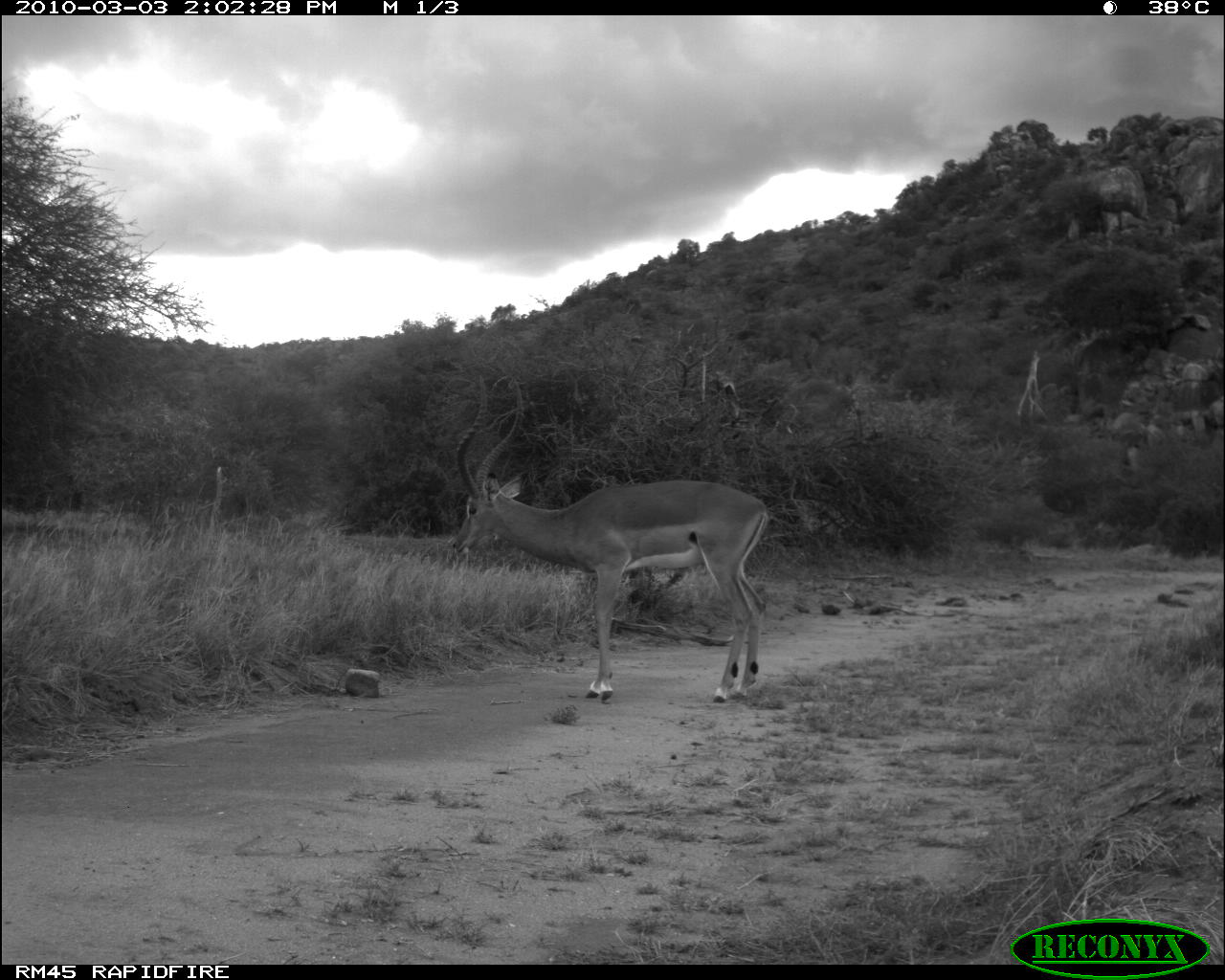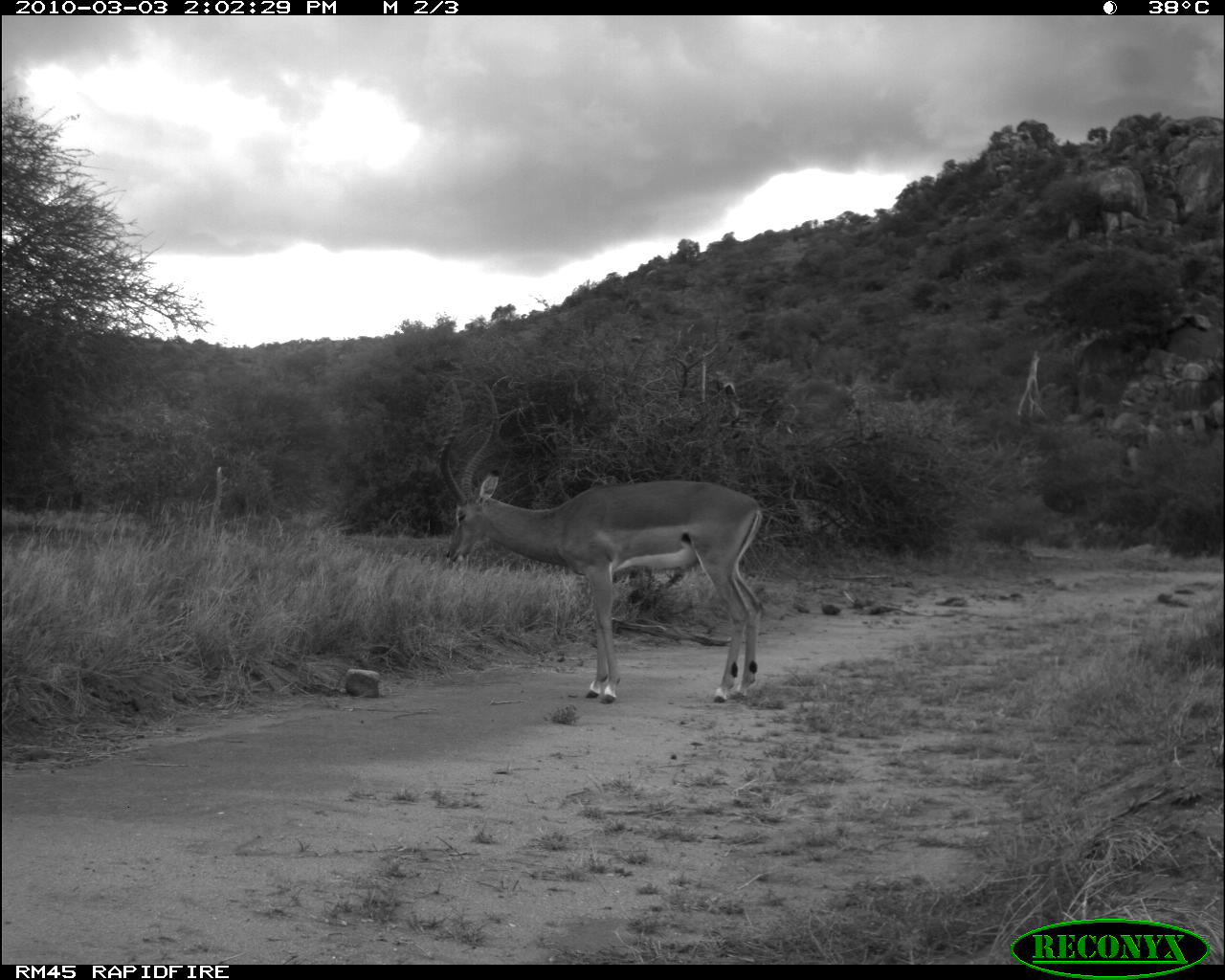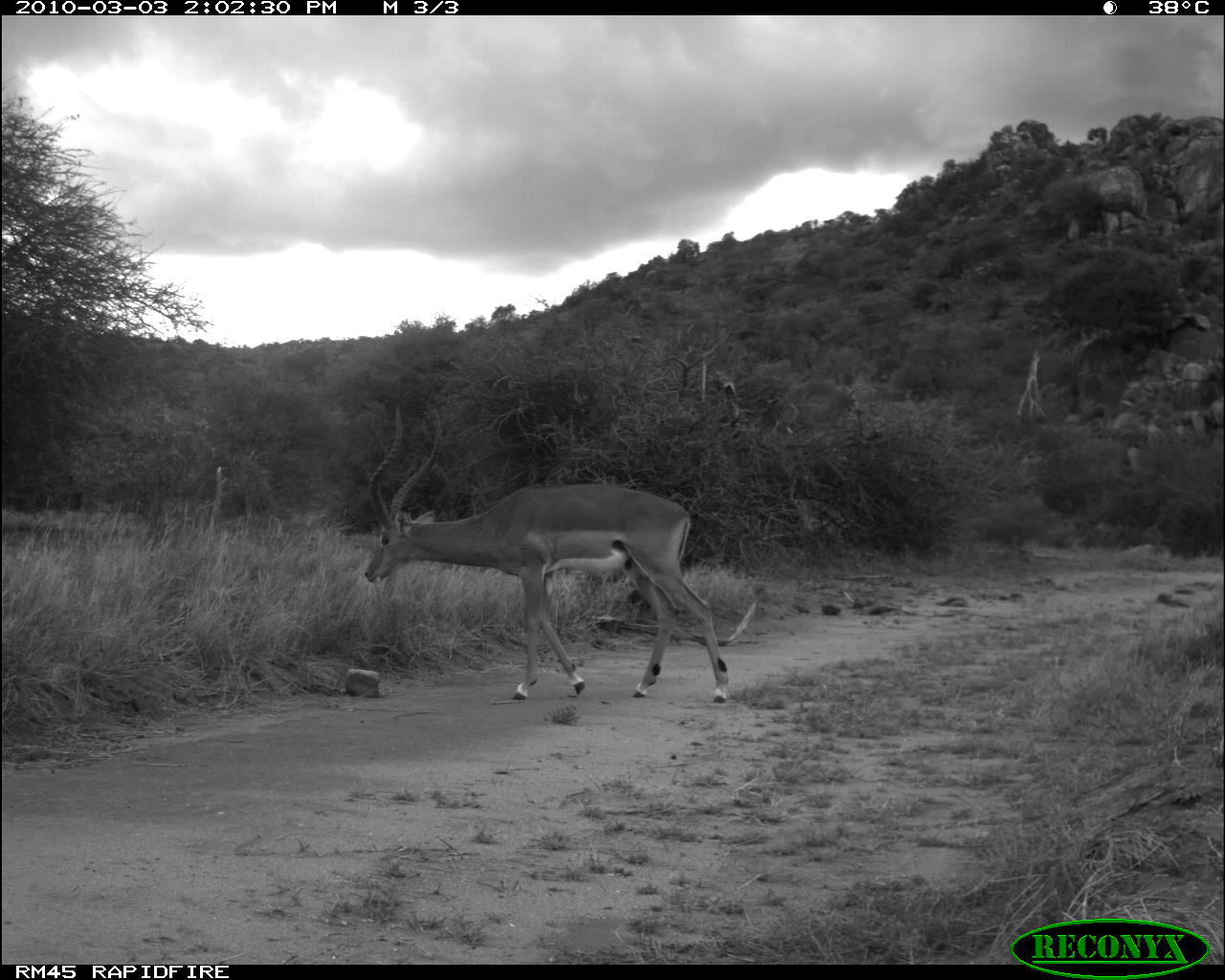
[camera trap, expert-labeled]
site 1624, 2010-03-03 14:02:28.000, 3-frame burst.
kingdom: Animalia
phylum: Chordata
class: Mammalia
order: Artiodactyla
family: Bovidae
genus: Aepyceros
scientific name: Aepyceros melampus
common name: impala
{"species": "Aepyceros melampus (impala)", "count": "1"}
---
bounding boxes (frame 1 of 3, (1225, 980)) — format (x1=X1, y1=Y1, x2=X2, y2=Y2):
aepyceros melampus: (x1=450, y1=371, x2=771, y2=705)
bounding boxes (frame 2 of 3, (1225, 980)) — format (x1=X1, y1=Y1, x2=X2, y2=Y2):
aepyceros melampus: (x1=435, y1=376, x2=765, y2=705)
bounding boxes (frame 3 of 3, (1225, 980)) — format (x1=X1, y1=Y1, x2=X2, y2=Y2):
aepyceros melampus: (x1=361, y1=404, x2=730, y2=706)